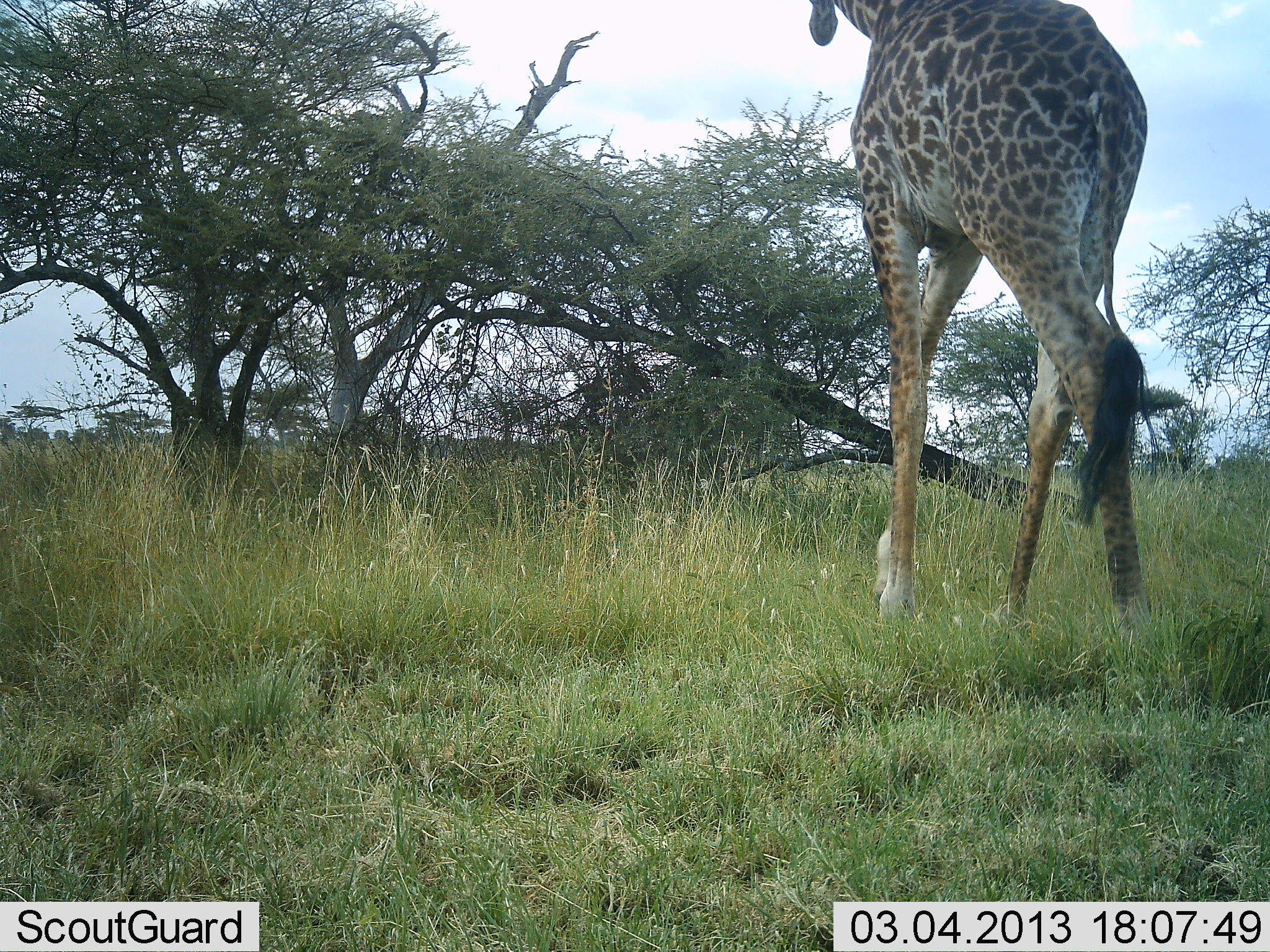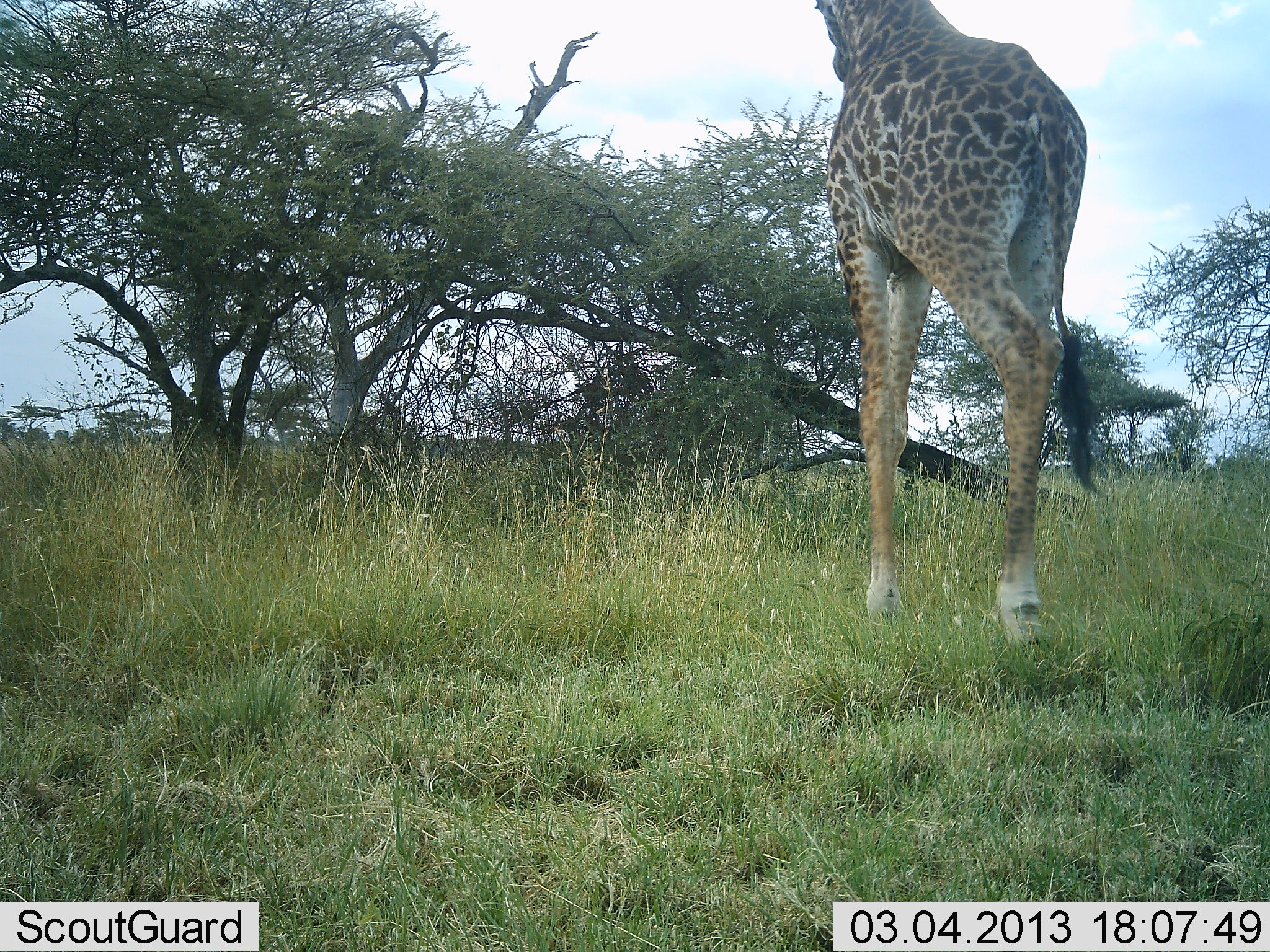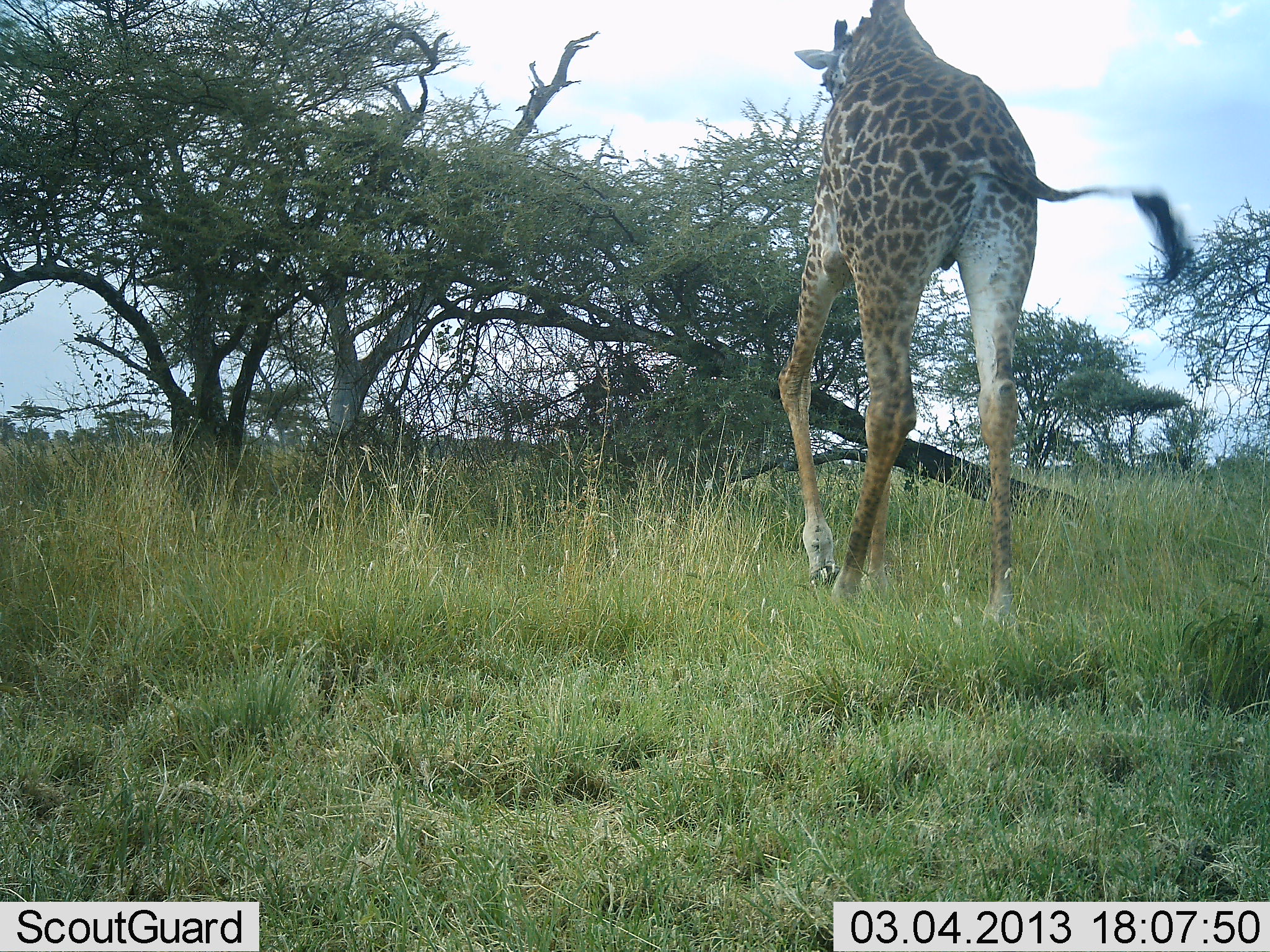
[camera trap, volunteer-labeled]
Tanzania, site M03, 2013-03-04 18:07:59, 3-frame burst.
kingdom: Animalia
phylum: Chordata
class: Mammalia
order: Artiodactyla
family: Giraffidae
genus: Giraffa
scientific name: Giraffa camelopardalis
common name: giraffe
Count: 1.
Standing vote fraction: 11%.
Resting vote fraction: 0%.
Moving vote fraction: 92%.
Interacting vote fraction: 0%.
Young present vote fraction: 0%.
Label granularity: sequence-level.